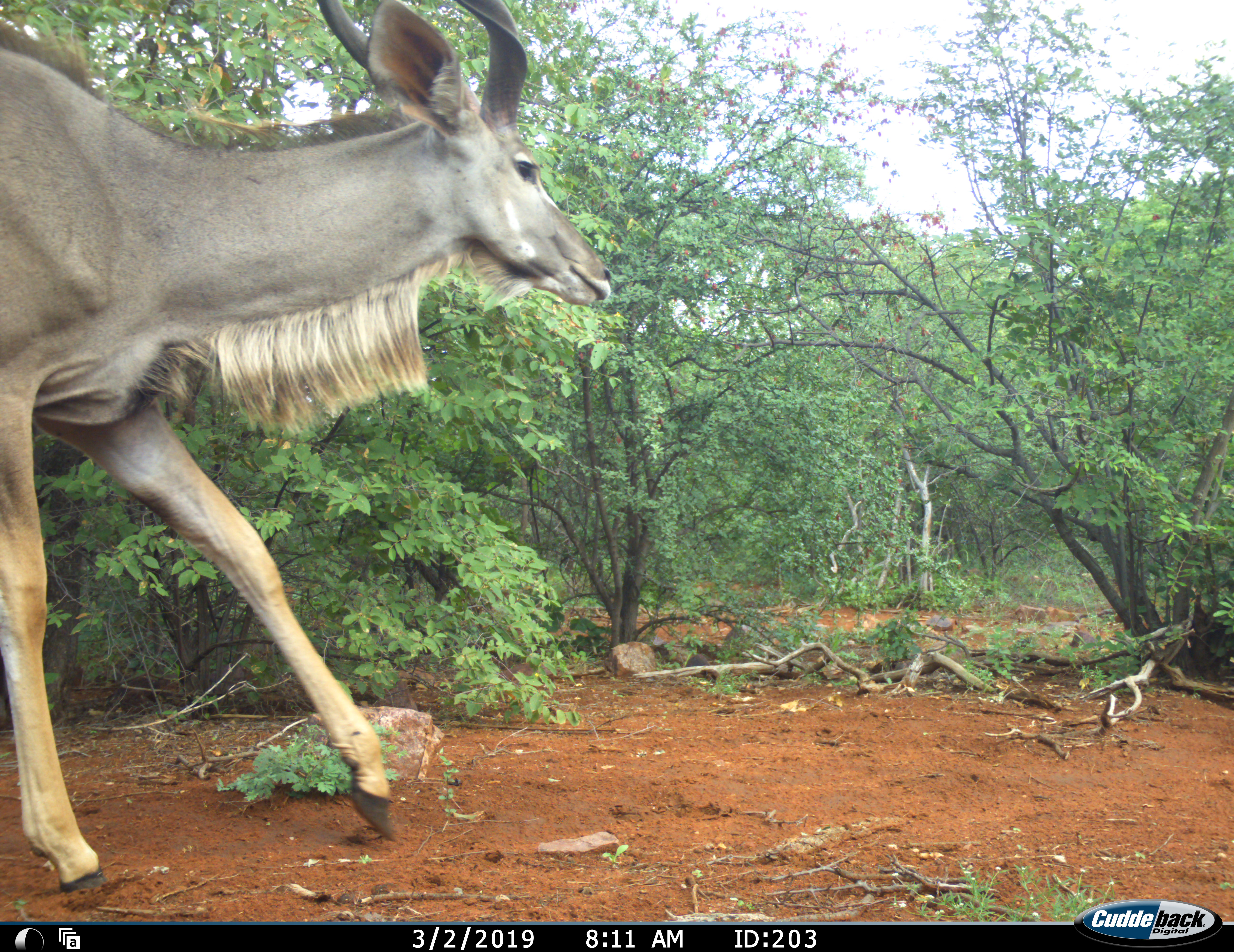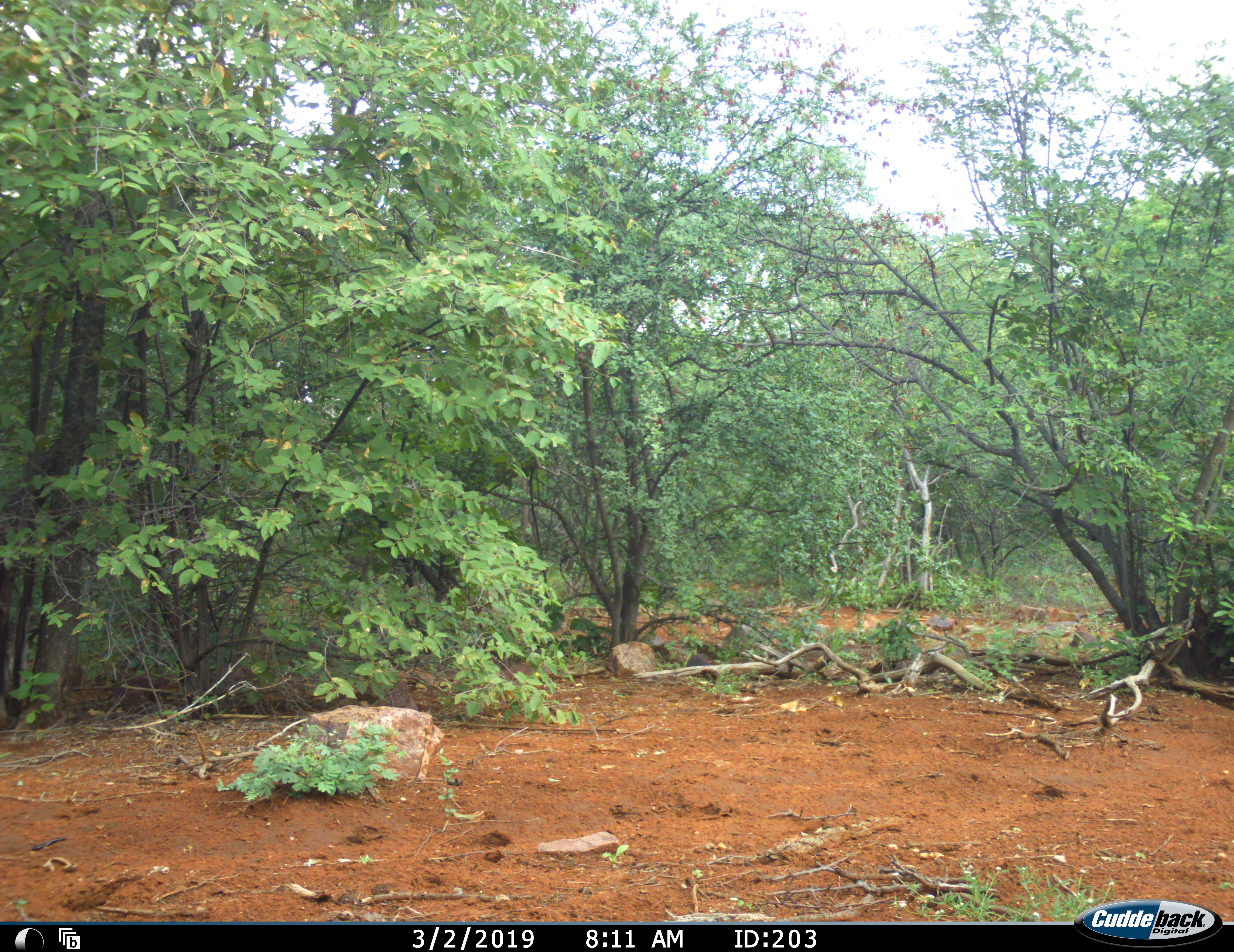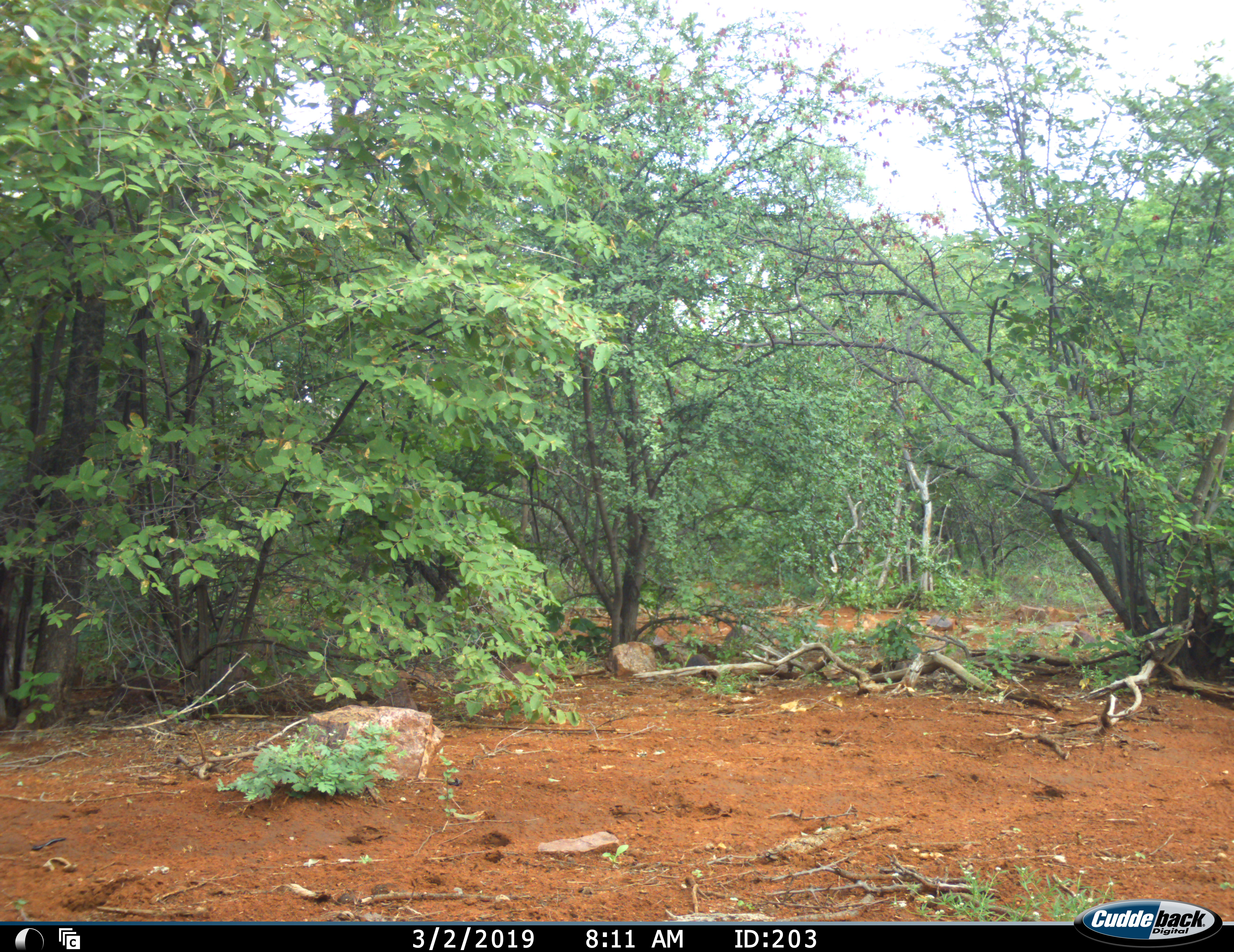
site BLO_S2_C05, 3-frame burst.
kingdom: Animalia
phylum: Chordata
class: Mammalia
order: Artiodactyla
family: Bovidae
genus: Tragelaphus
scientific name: Tragelaphus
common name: kudu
Kudu (Tragelaphus), count 1. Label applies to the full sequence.